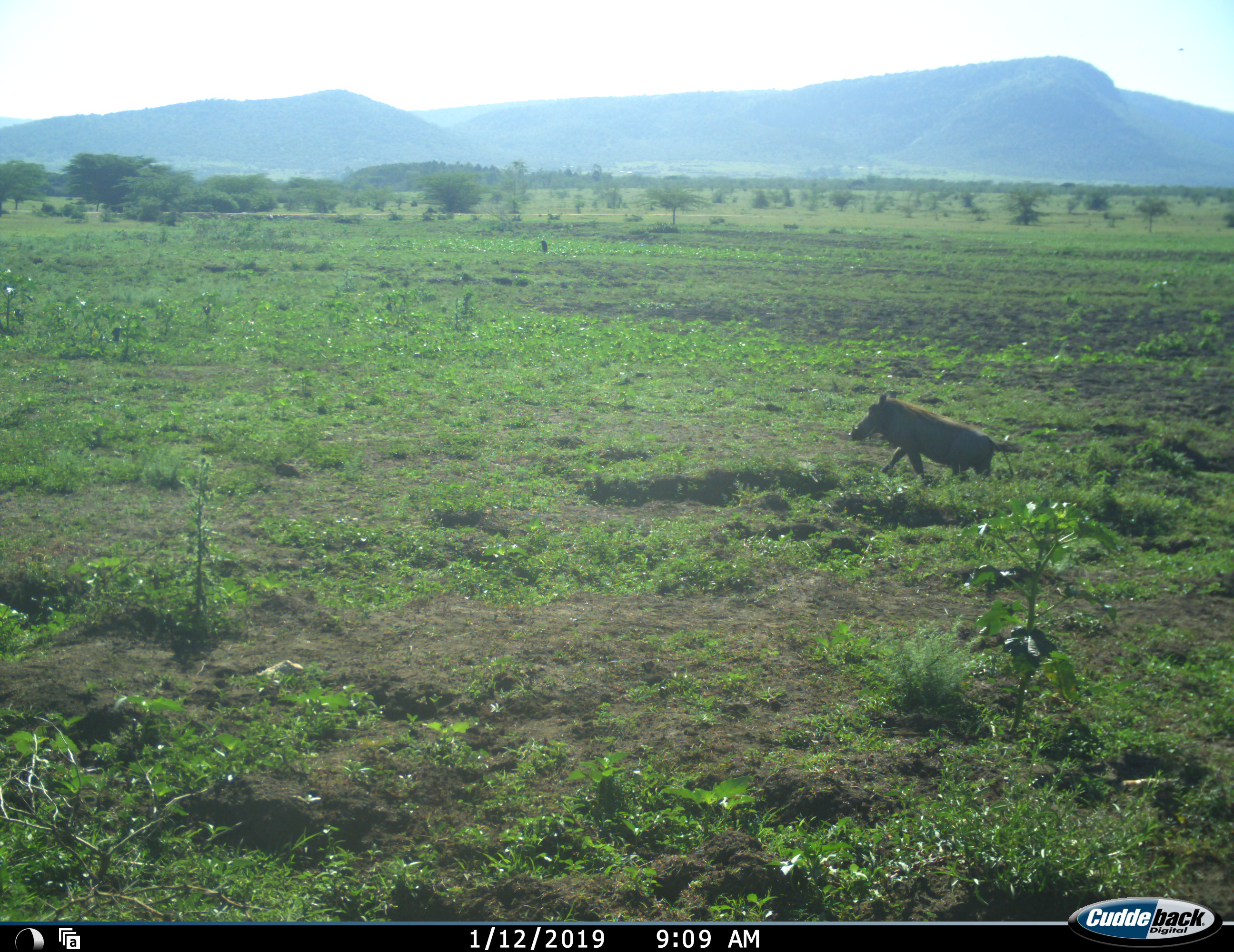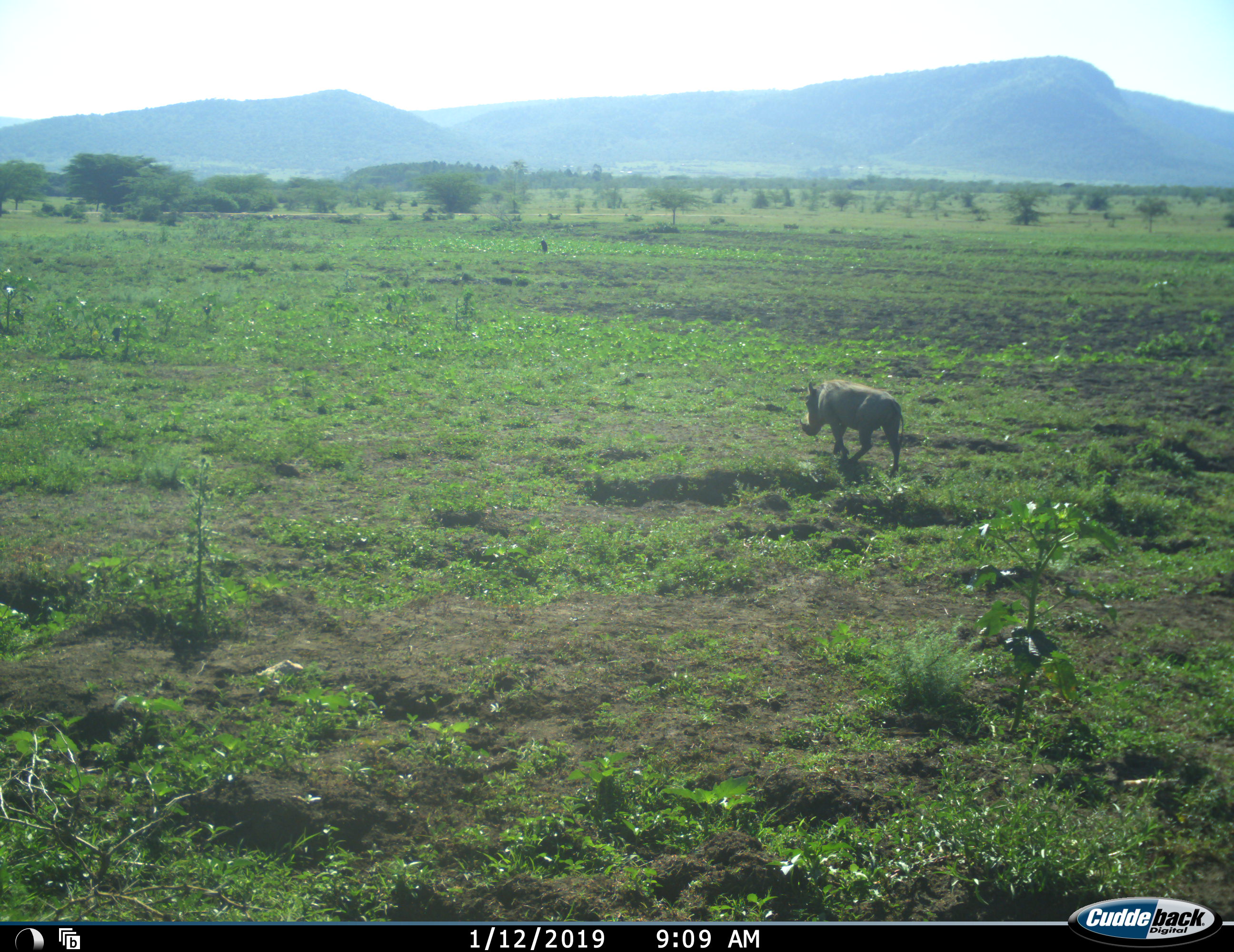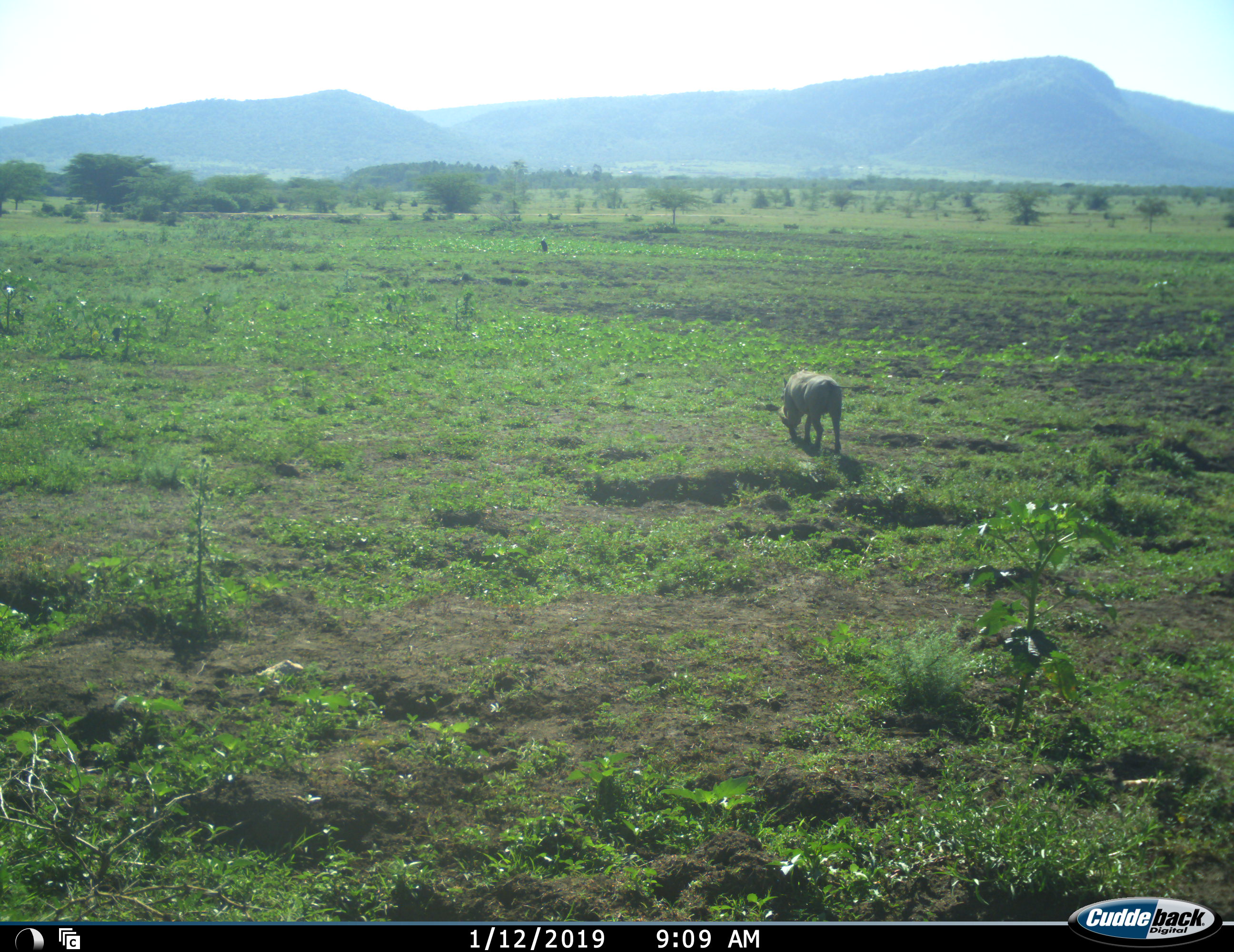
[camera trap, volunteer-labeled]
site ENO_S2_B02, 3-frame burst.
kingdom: Animalia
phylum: Chordata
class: Mammalia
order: Artiodactyla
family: Suidae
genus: Phacochoerus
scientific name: Phacochoerus africanus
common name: warthog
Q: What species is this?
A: Warthog (Phacochoerus africanus).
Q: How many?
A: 1.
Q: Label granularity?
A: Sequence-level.